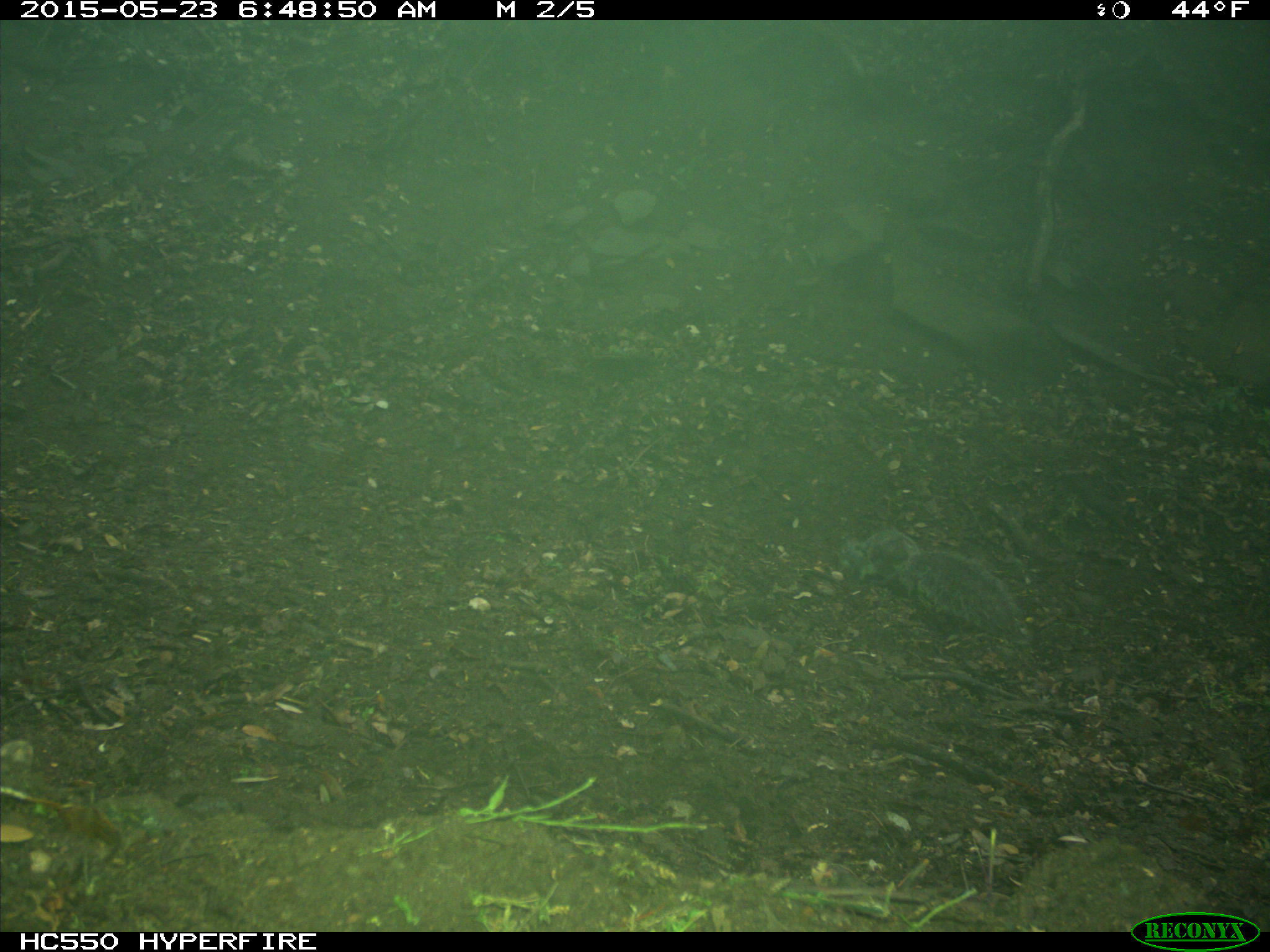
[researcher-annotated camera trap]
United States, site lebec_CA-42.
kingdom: Animalia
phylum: Chordata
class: Mammalia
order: Rodentia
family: Sciuridae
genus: Sciurus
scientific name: Sciurus carolinensis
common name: eastern gray squirrel